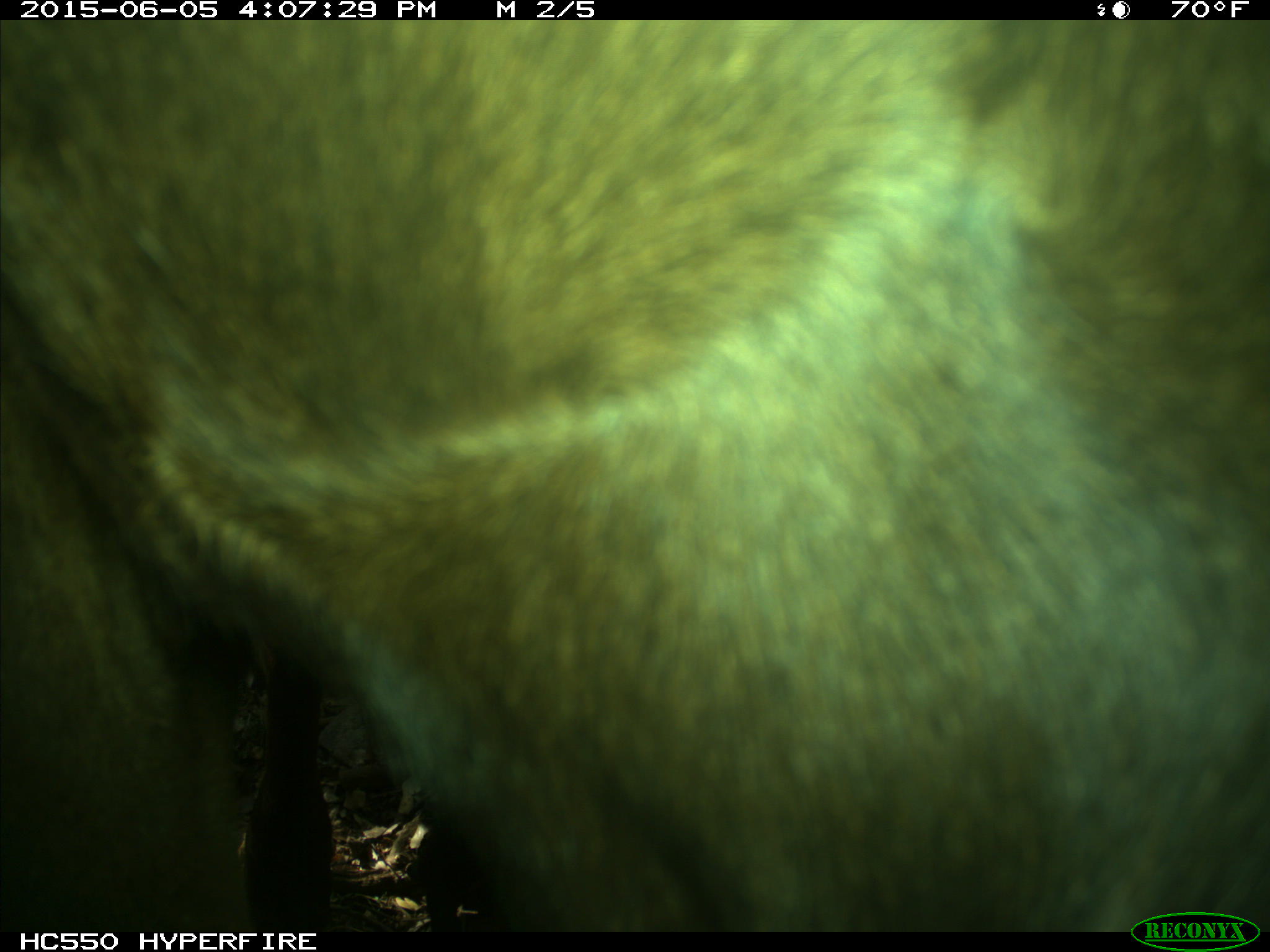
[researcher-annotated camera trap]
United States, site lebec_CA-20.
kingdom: Animalia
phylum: Chordata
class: Mammalia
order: Artiodactyla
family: Bovidae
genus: Bos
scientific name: Bos taurus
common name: domestic cow